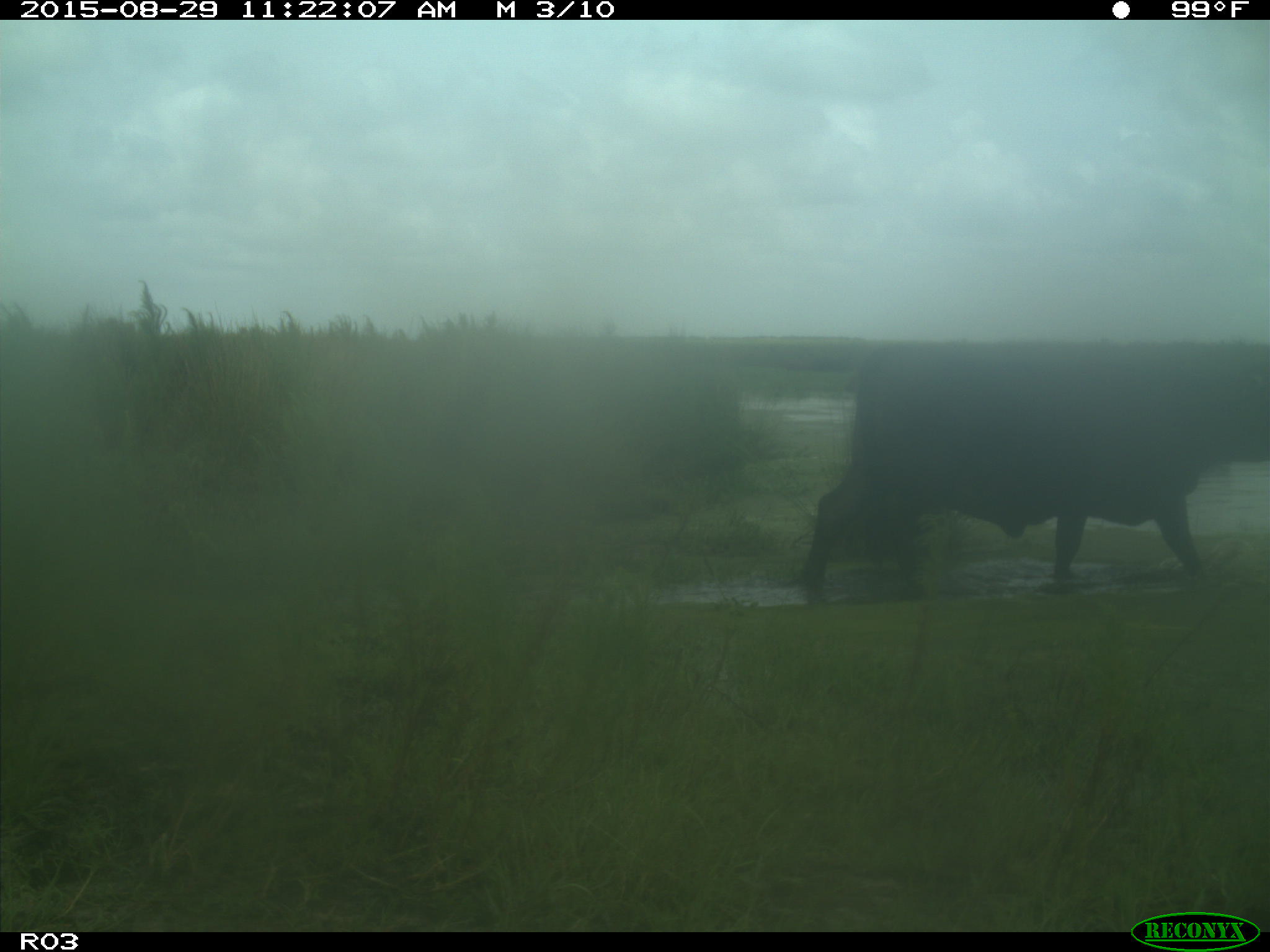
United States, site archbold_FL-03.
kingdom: Animalia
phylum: Chordata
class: Mammalia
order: Artiodactyla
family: Bovidae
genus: Bos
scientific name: Bos taurus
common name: domestic cow